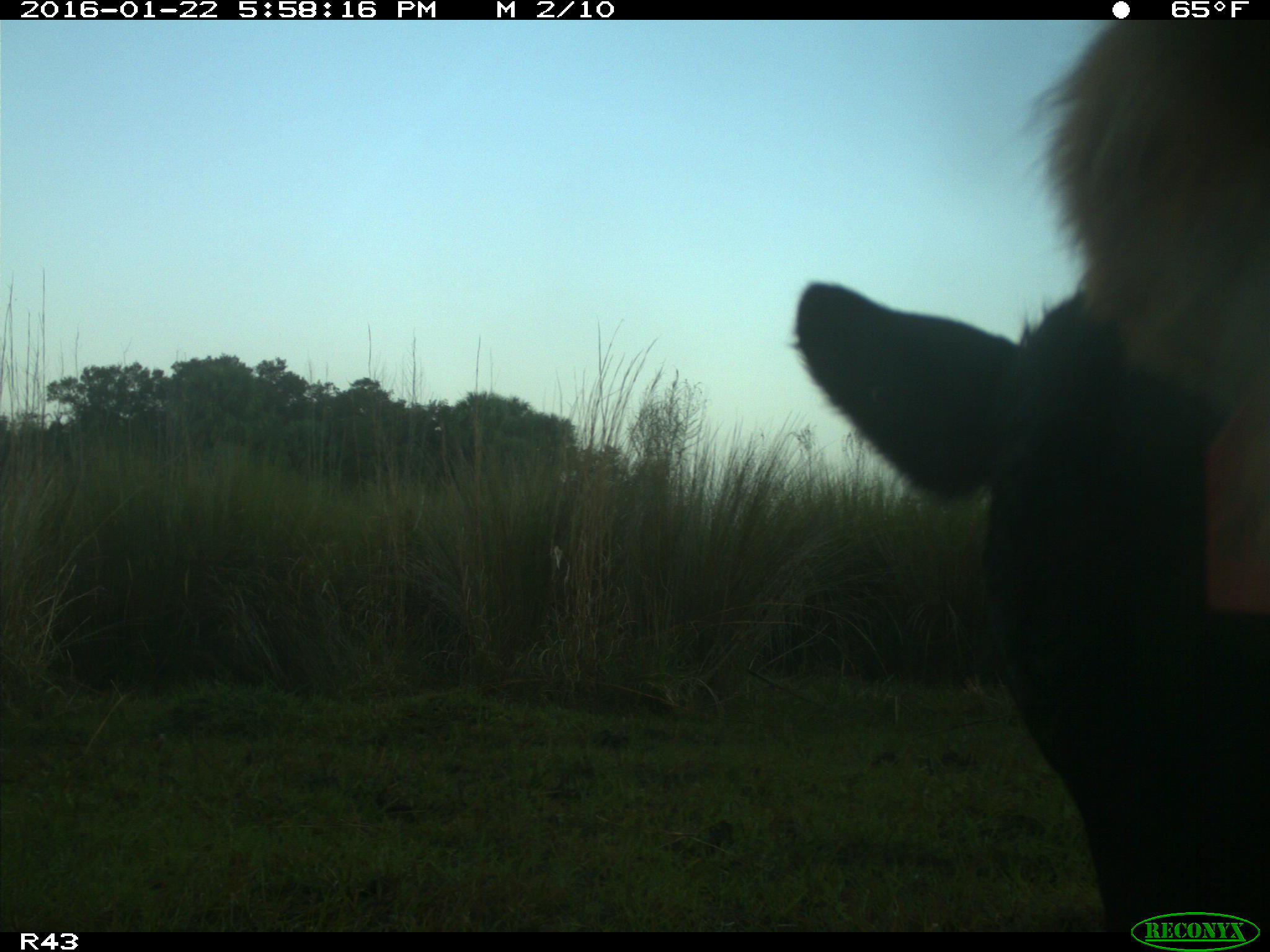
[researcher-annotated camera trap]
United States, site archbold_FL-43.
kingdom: Animalia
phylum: Chordata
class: Mammalia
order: Artiodactyla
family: Bovidae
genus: Bos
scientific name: Bos taurus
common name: domestic cow